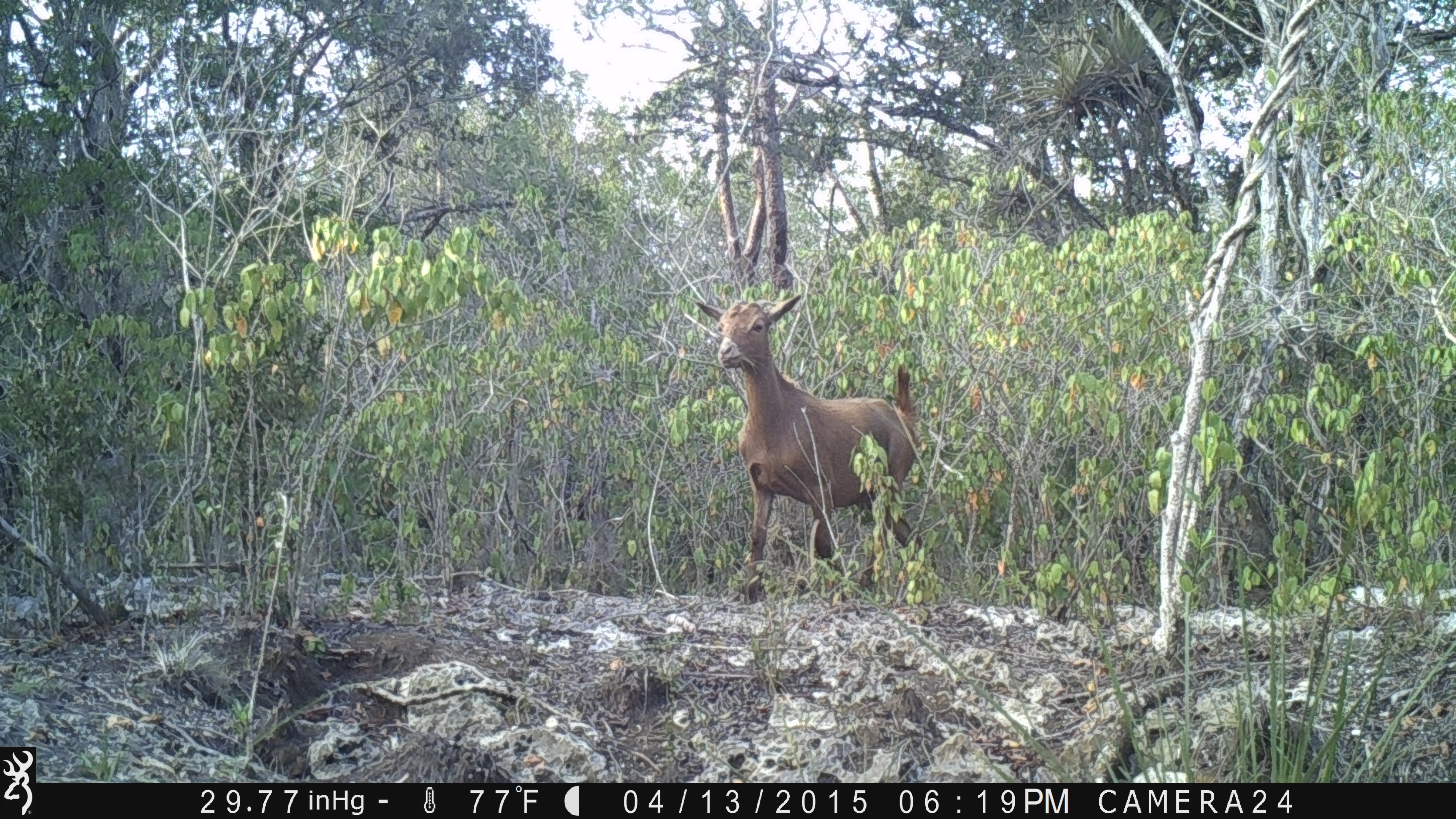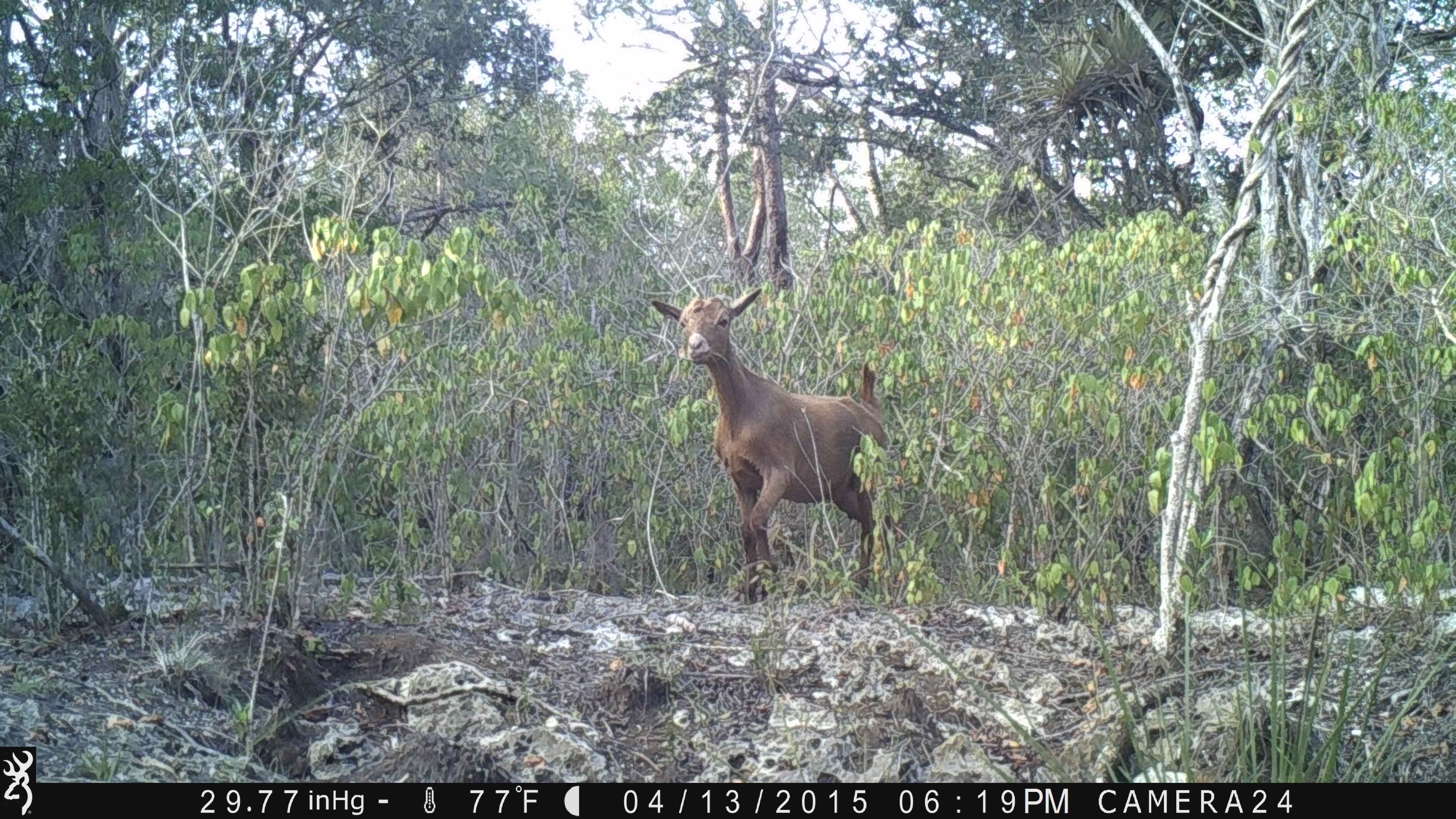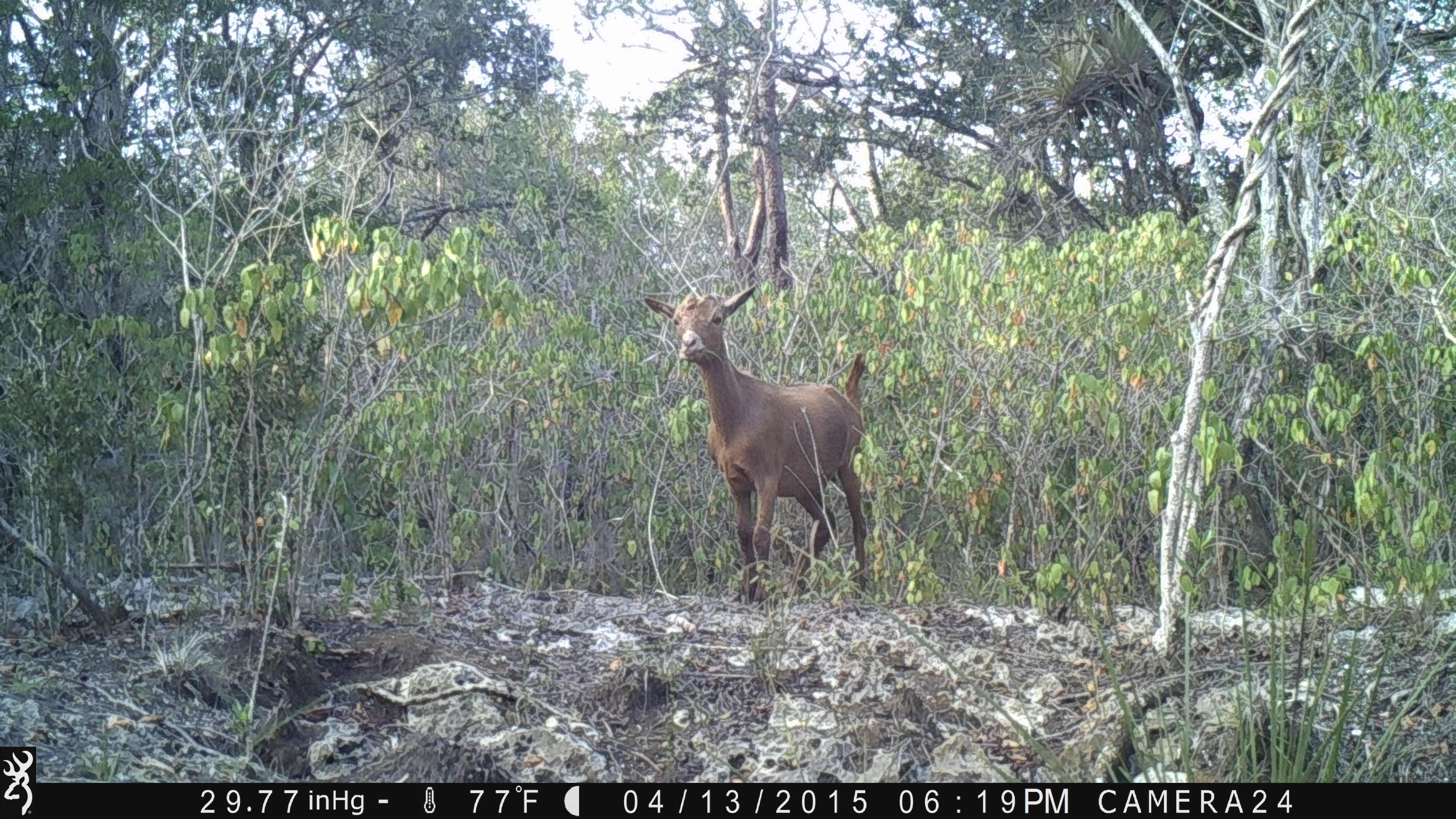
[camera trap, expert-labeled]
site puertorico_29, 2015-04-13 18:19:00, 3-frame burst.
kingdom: Animalia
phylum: Chordata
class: Mammalia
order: Artiodactyla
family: Bovidae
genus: Capra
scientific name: Capra hircus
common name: goat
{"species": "goat (Capra hircus)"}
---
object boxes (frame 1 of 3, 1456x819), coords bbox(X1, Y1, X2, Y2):
goat: bbox(686, 289, 924, 605)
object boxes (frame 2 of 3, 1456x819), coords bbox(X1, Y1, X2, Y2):
goat: bbox(642, 291, 895, 604)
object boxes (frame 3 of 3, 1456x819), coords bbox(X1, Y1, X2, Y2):
goat: bbox(636, 288, 872, 606)